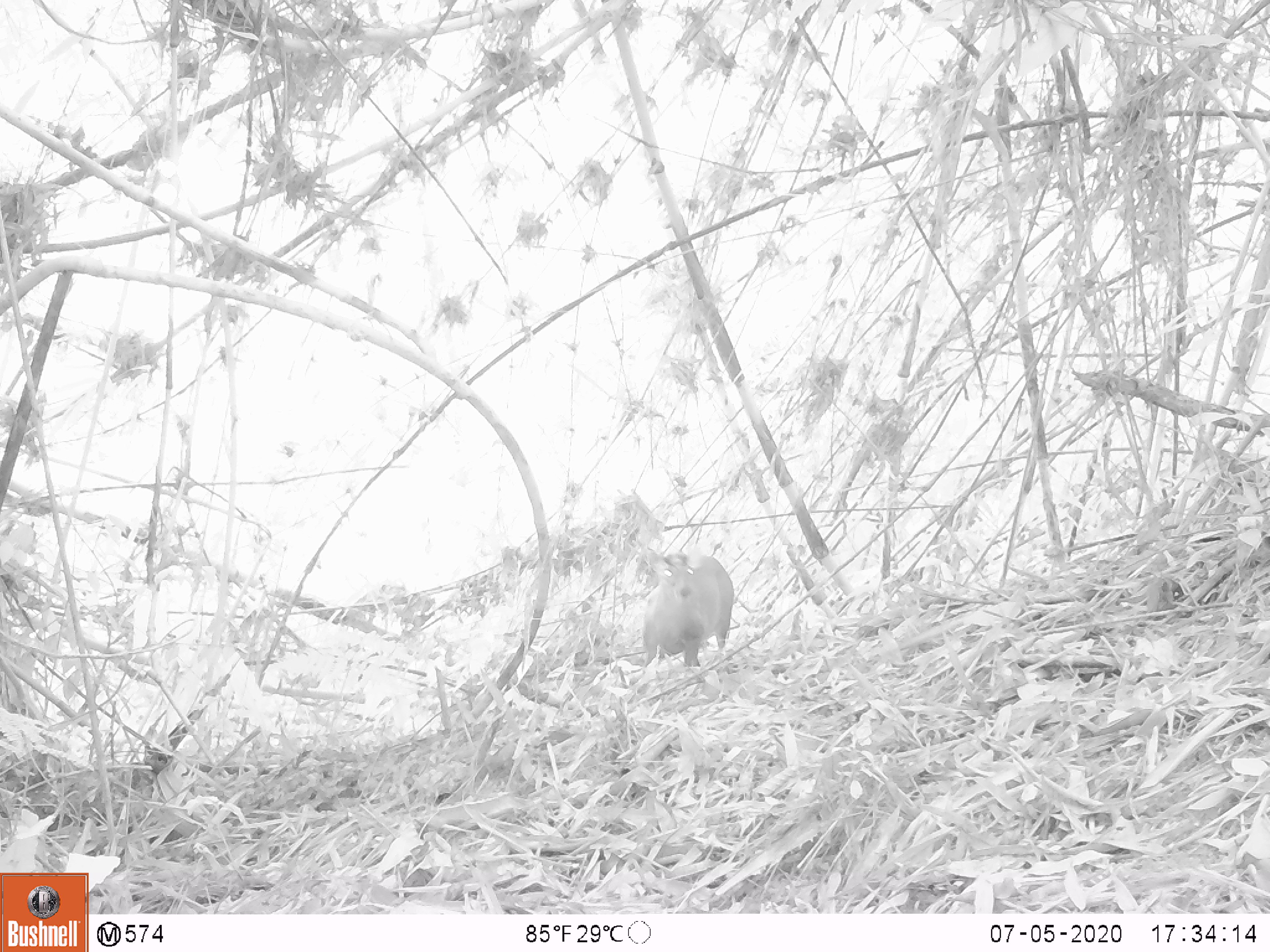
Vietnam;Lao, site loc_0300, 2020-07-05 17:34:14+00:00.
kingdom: Animalia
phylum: Chordata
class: Mammalia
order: Artiodactyla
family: Cervidae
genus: Muntiacus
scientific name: Muntiacus rooseveltorum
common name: roosevelt's muntjac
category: roosevelts muntjac group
Roosevelts muntjac group (roosevelt's muntjac) (Muntiacus rooseveltorum). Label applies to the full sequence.